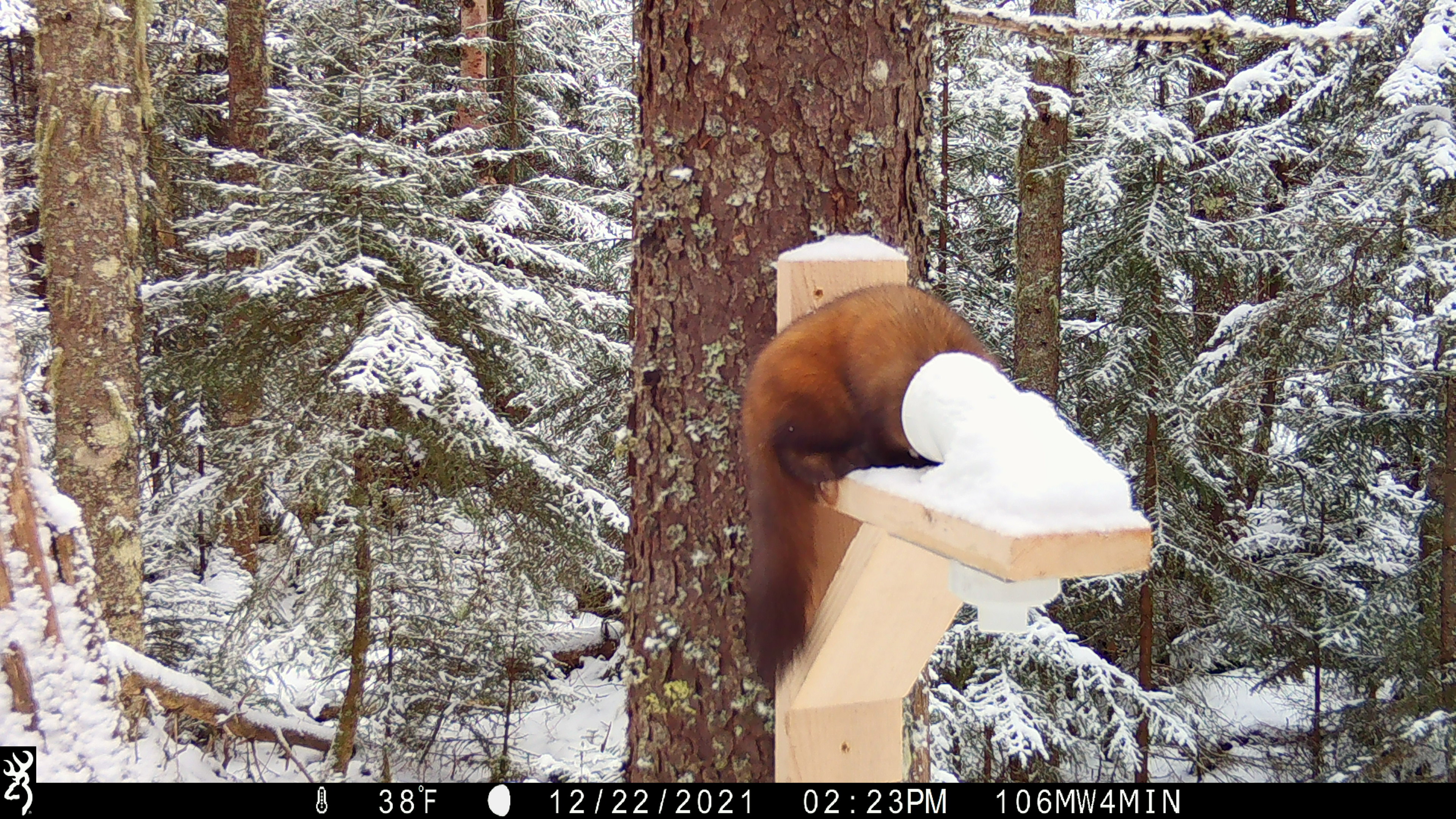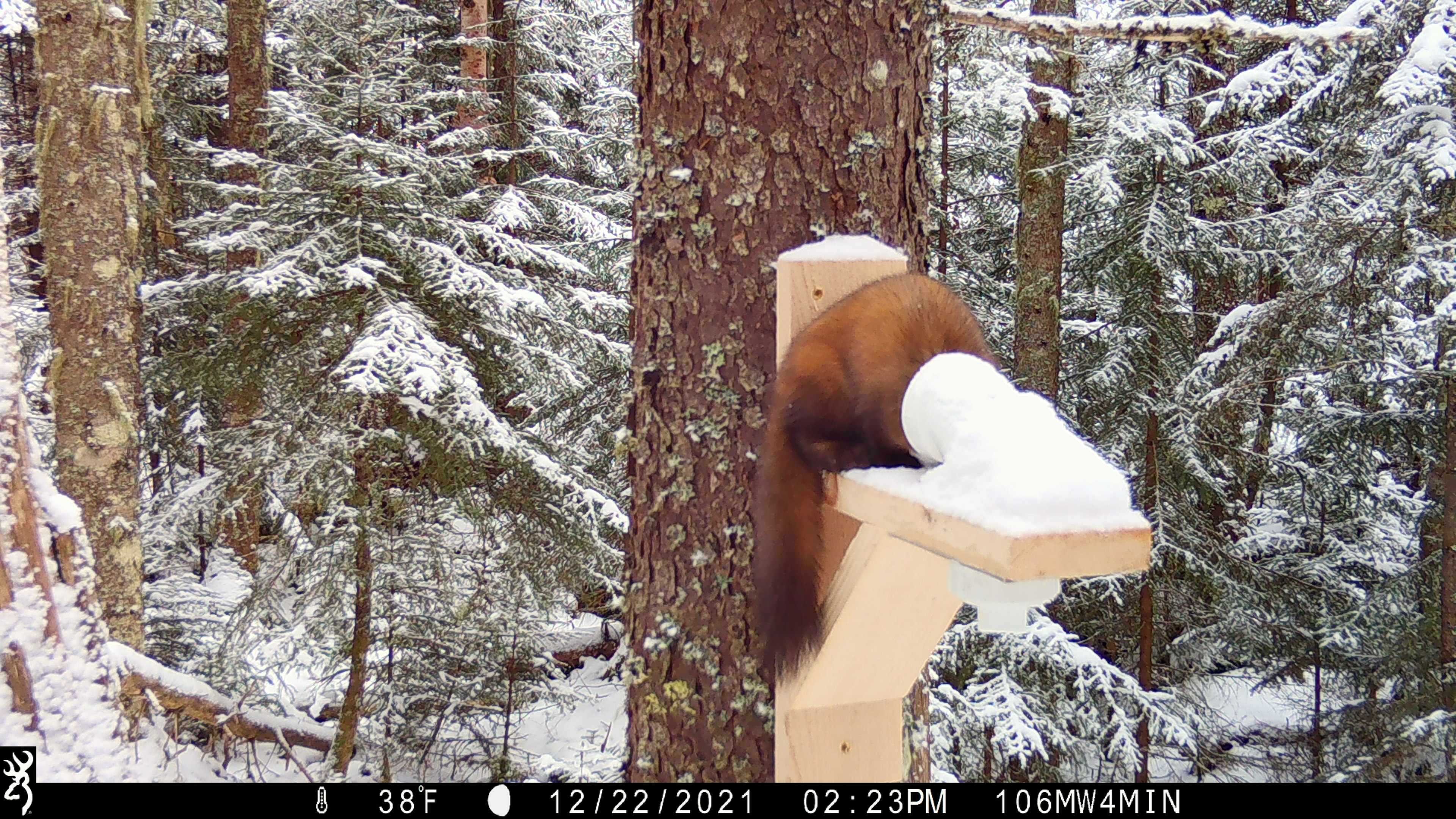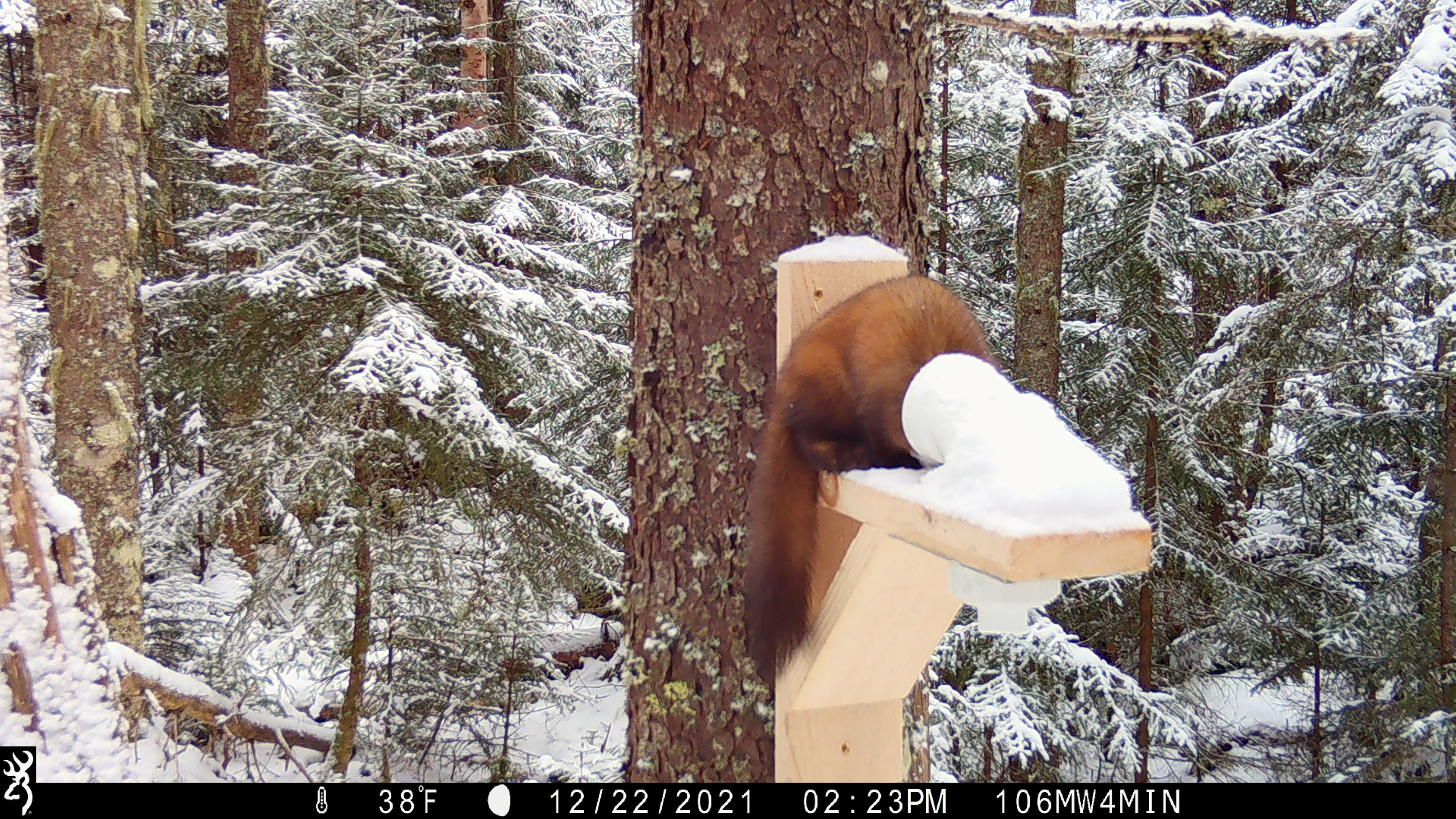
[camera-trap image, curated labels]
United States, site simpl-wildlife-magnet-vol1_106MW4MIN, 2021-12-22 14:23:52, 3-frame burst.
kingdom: Animalia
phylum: Chordata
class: Mammalia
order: Carnivora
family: Mustelidae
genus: Martes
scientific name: Martes americana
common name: american marten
American marten (Martes americana).